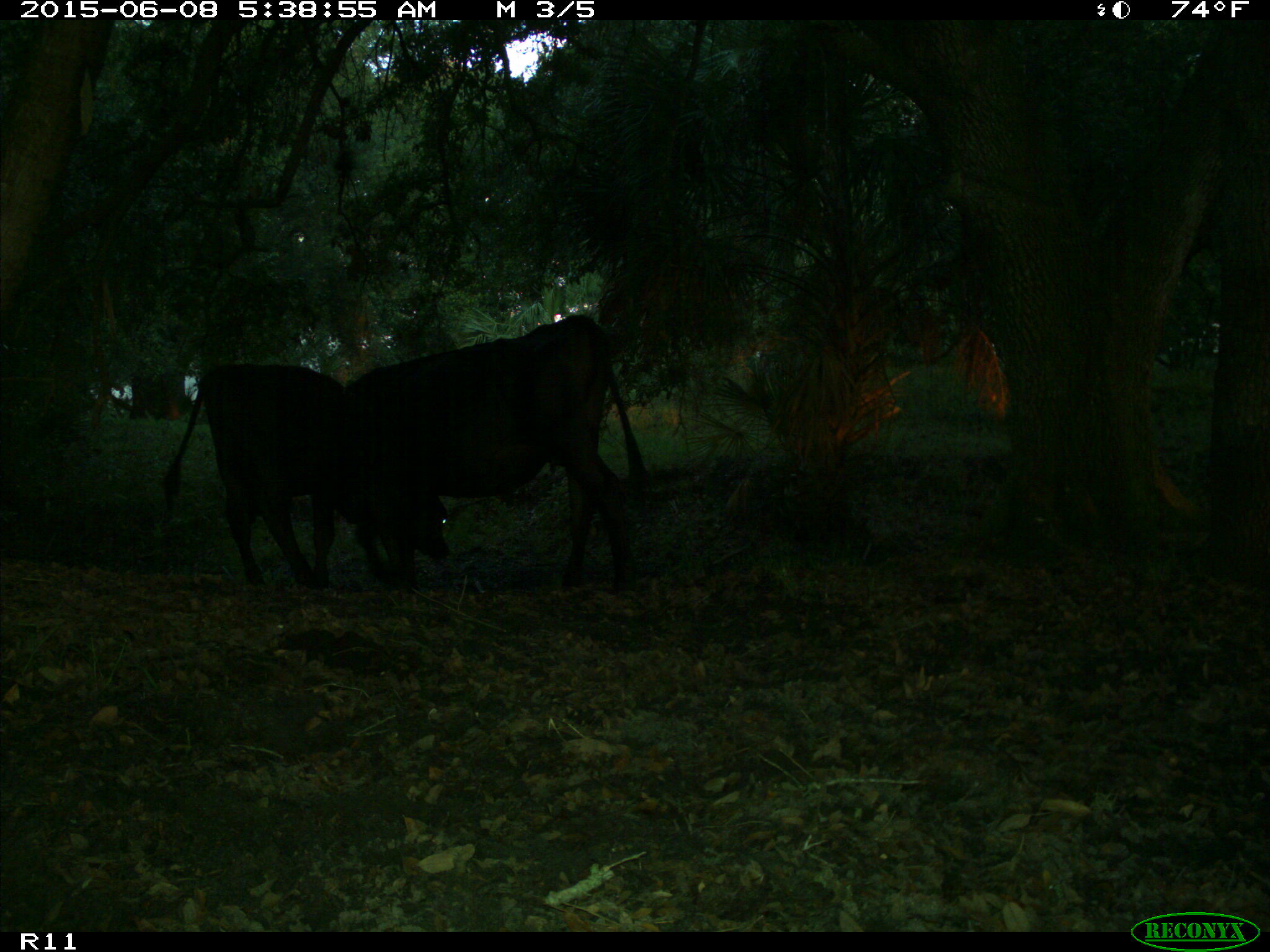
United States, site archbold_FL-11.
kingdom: Animalia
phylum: Chordata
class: Mammalia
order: Artiodactyla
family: Bovidae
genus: Bos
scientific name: Bos taurus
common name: domestic cow